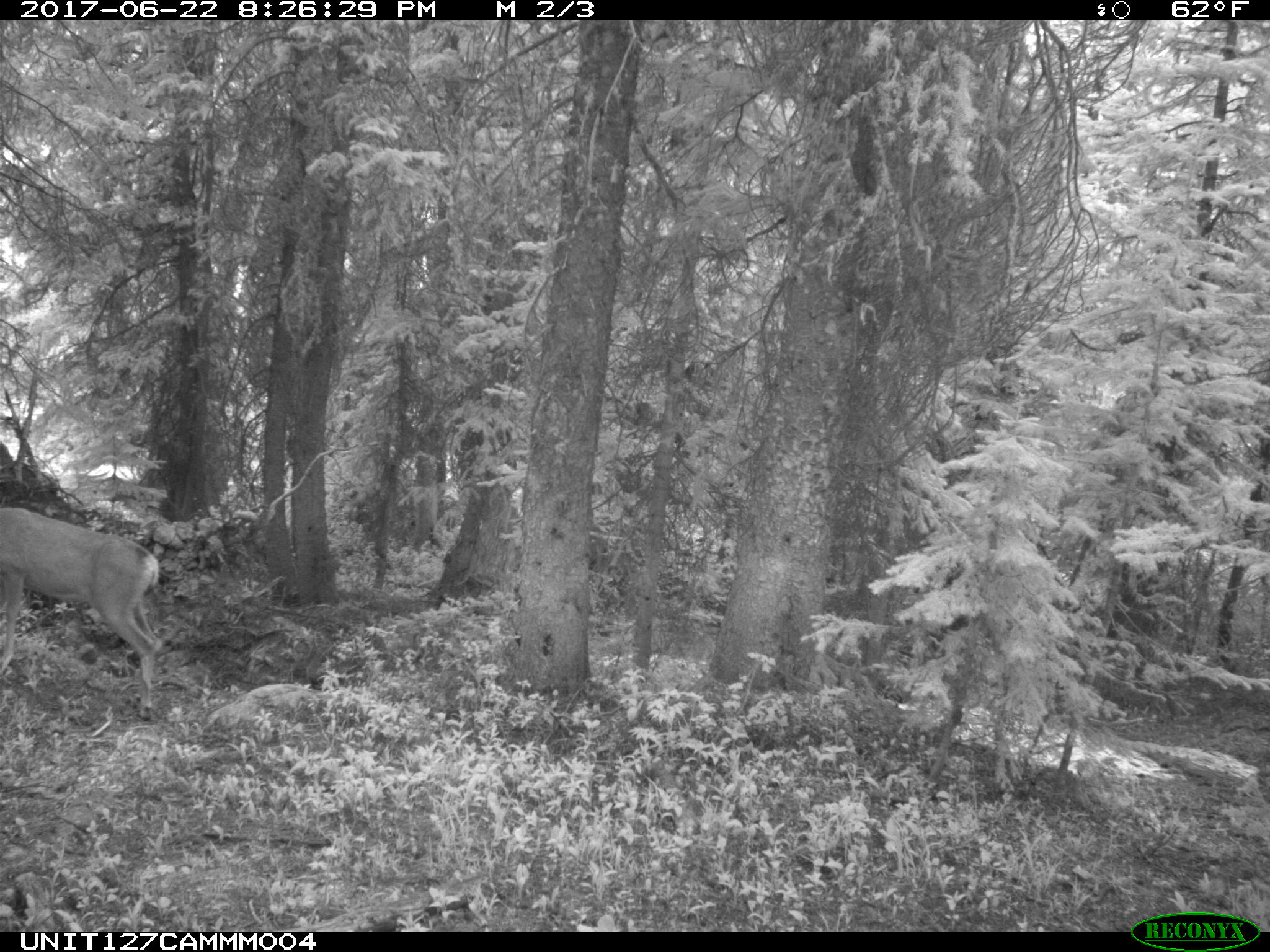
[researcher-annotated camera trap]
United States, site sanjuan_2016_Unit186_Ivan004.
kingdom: Animalia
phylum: Chordata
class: Mammalia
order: Artiodactyla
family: Cervidae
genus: Odocoileus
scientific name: Odocoileus hemionus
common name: mule deer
Odocoileus hemionus (mule deer).